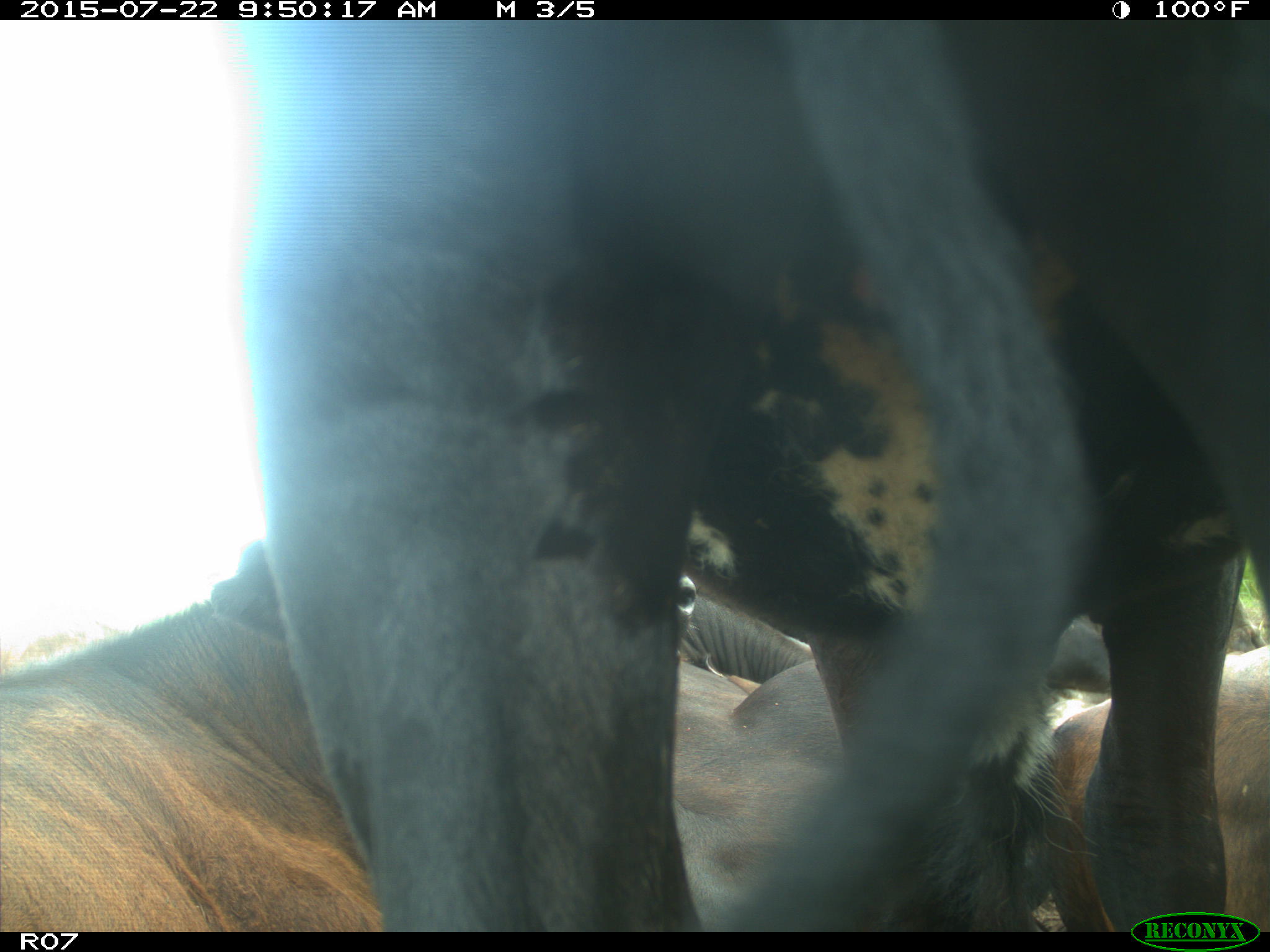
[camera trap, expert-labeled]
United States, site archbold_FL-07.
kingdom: Animalia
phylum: Chordata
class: Mammalia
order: Carnivora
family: Procyonidae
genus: Procyon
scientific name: Procyon lotor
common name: common raccoon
Procyon lotor (common raccoon).